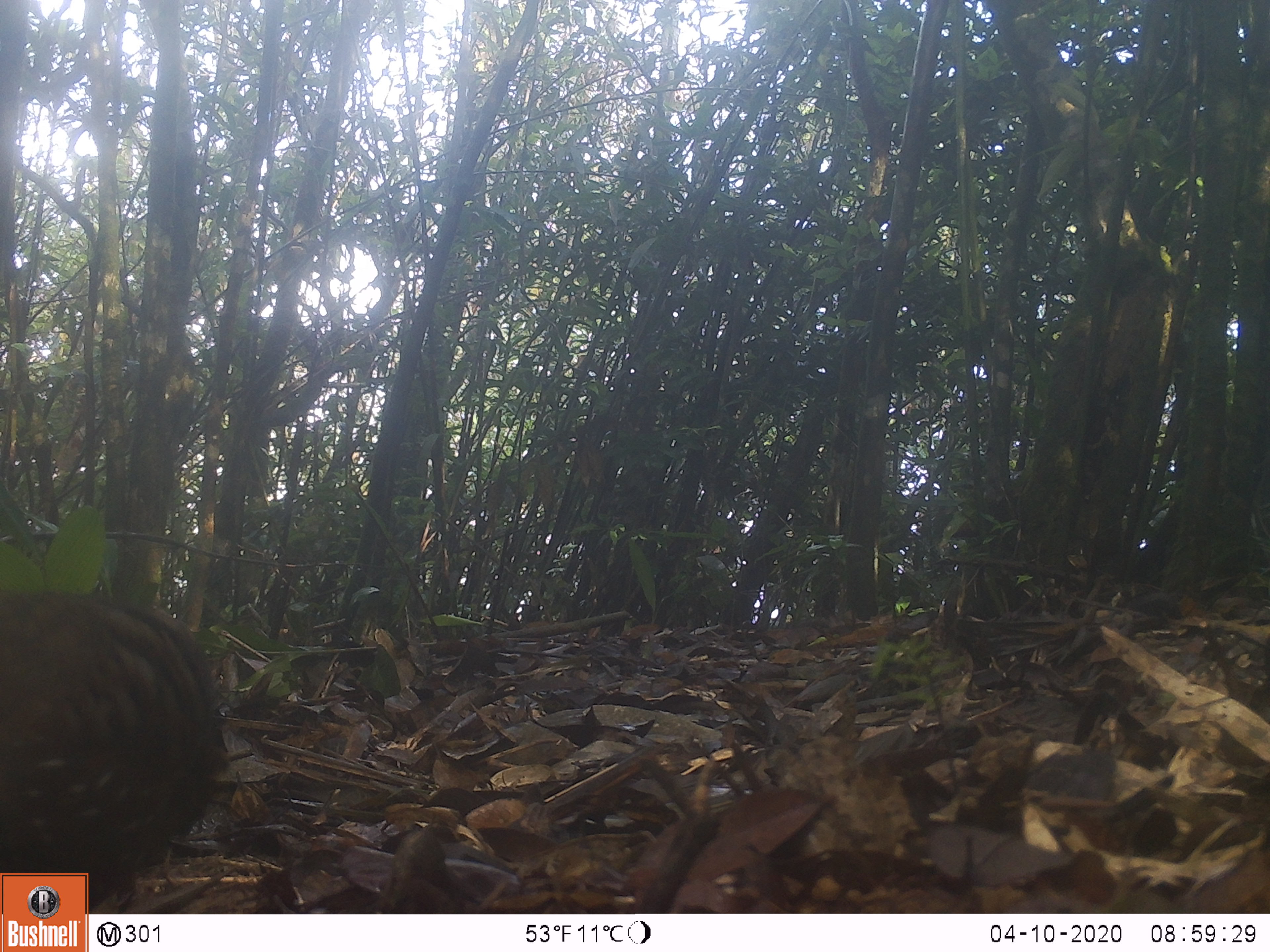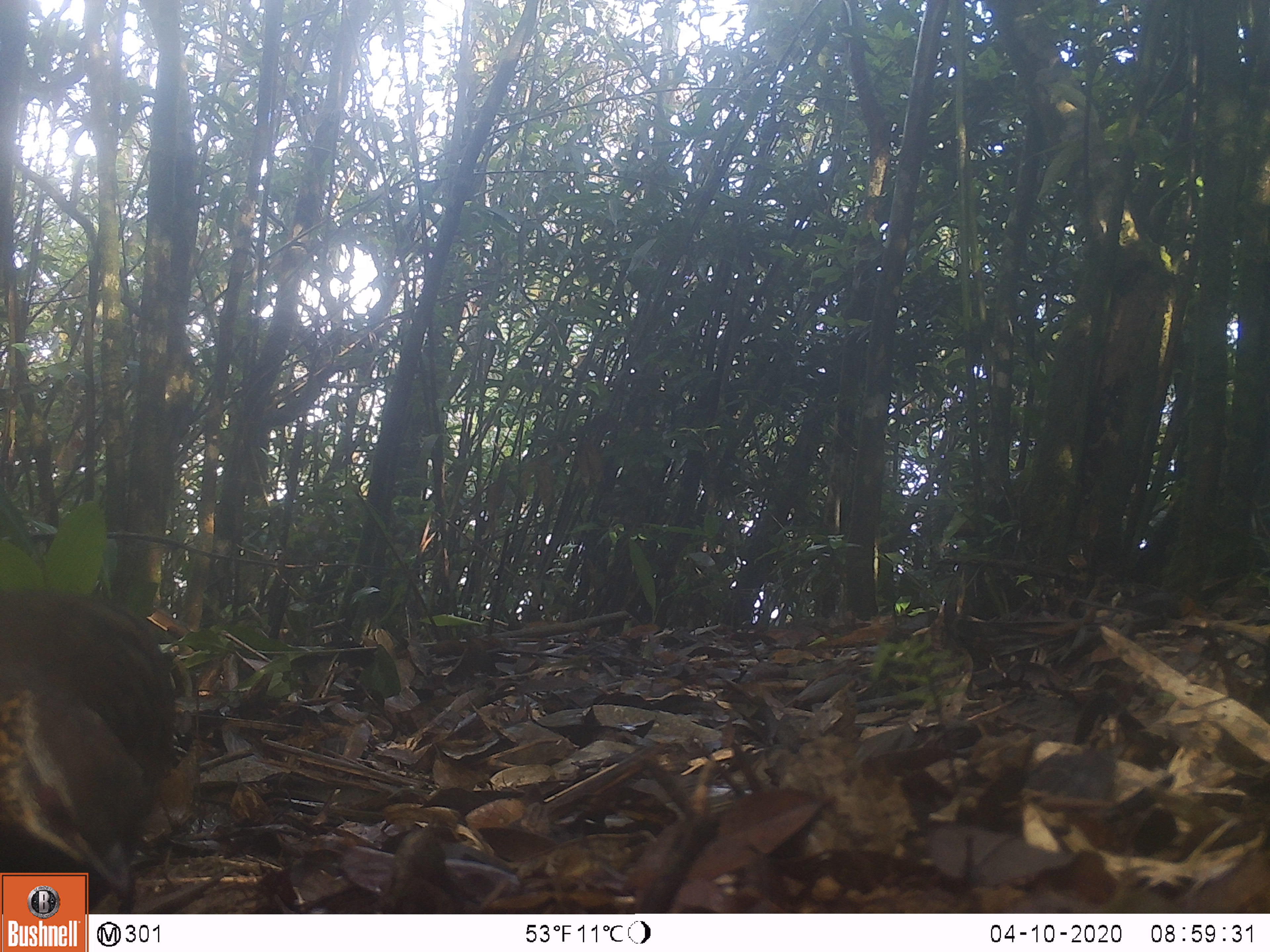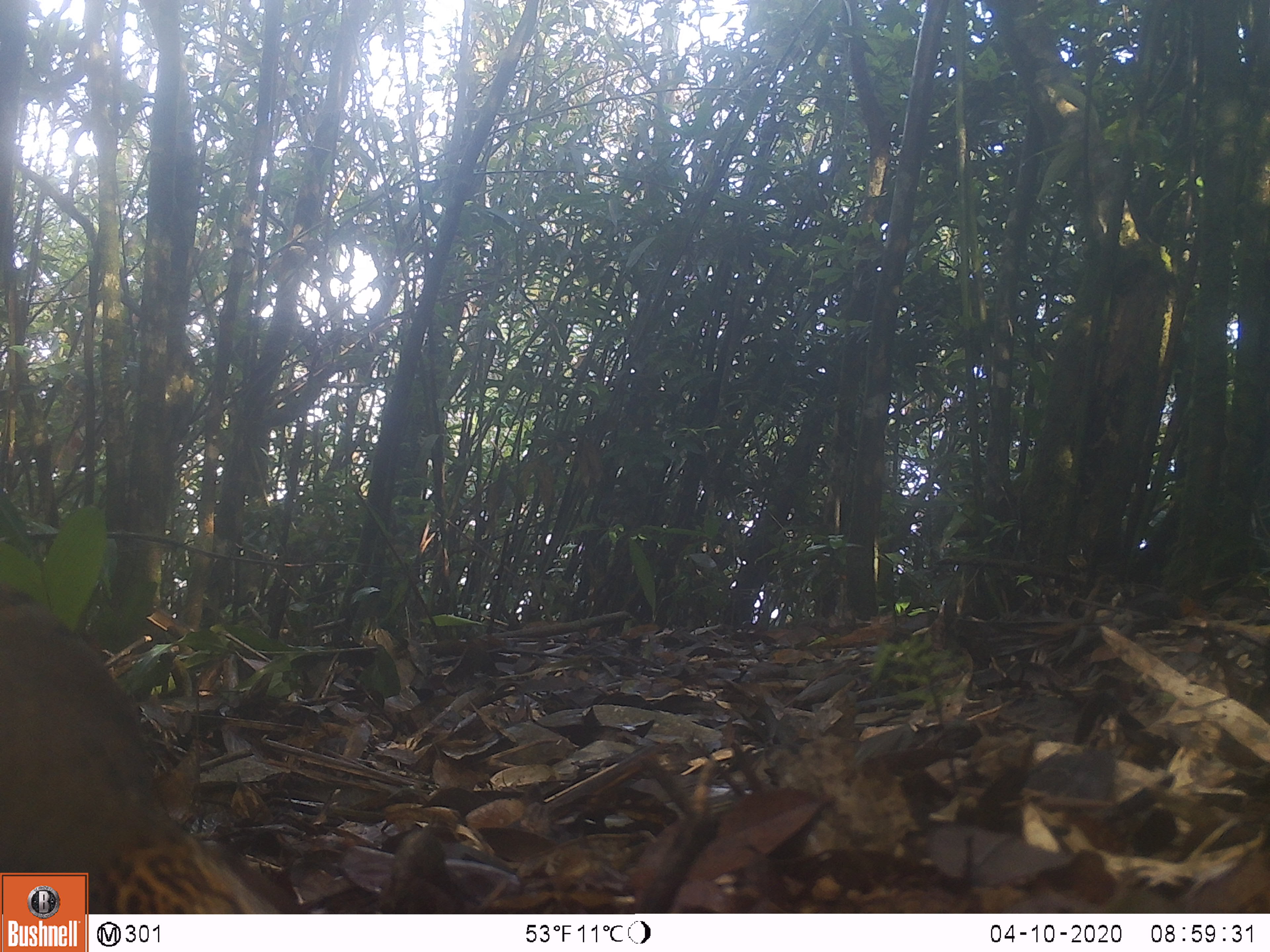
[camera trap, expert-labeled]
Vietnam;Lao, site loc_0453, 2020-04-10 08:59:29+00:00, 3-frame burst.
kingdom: Animalia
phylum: Chordata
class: Aves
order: Galliformes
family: Phasianidae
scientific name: Phasianidae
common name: partridge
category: unidentified partridge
Unidentified partridge (partridge) (Phasianidae). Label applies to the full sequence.